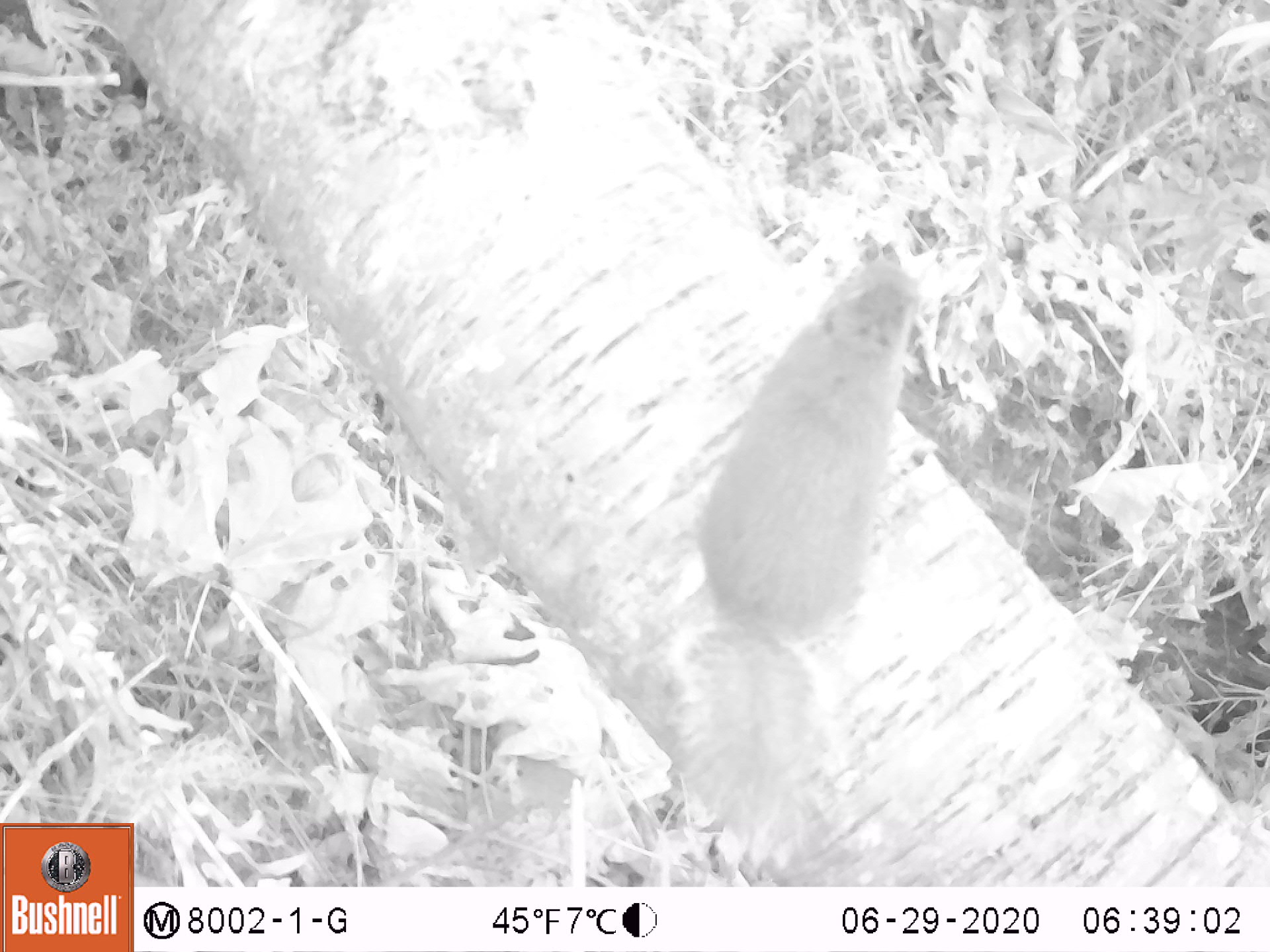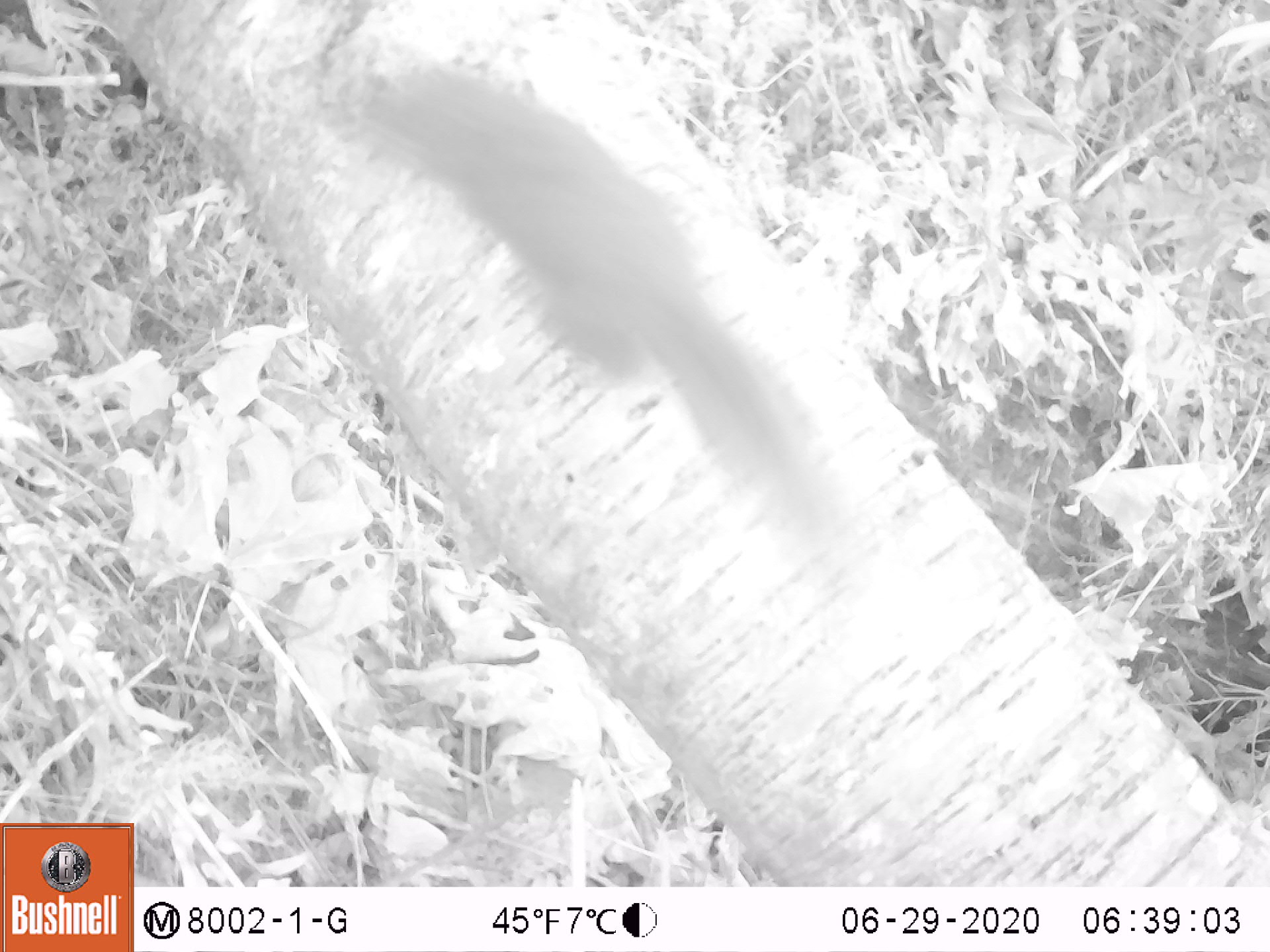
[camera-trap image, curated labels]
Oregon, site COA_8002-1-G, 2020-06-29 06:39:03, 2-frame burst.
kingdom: Animalia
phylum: Chordata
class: Mammalia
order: Rodentia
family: Sciuridae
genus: Tamiasciurus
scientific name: Tamiasciurus douglasii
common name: douglas squirrel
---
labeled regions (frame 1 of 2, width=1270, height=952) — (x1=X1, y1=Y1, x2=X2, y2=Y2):
douglas squirrel: (x1=674, y1=264, x2=921, y2=871)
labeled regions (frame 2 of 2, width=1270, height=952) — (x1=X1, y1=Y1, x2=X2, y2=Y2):
douglas squirrel: (x1=355, y1=69, x2=828, y2=539)